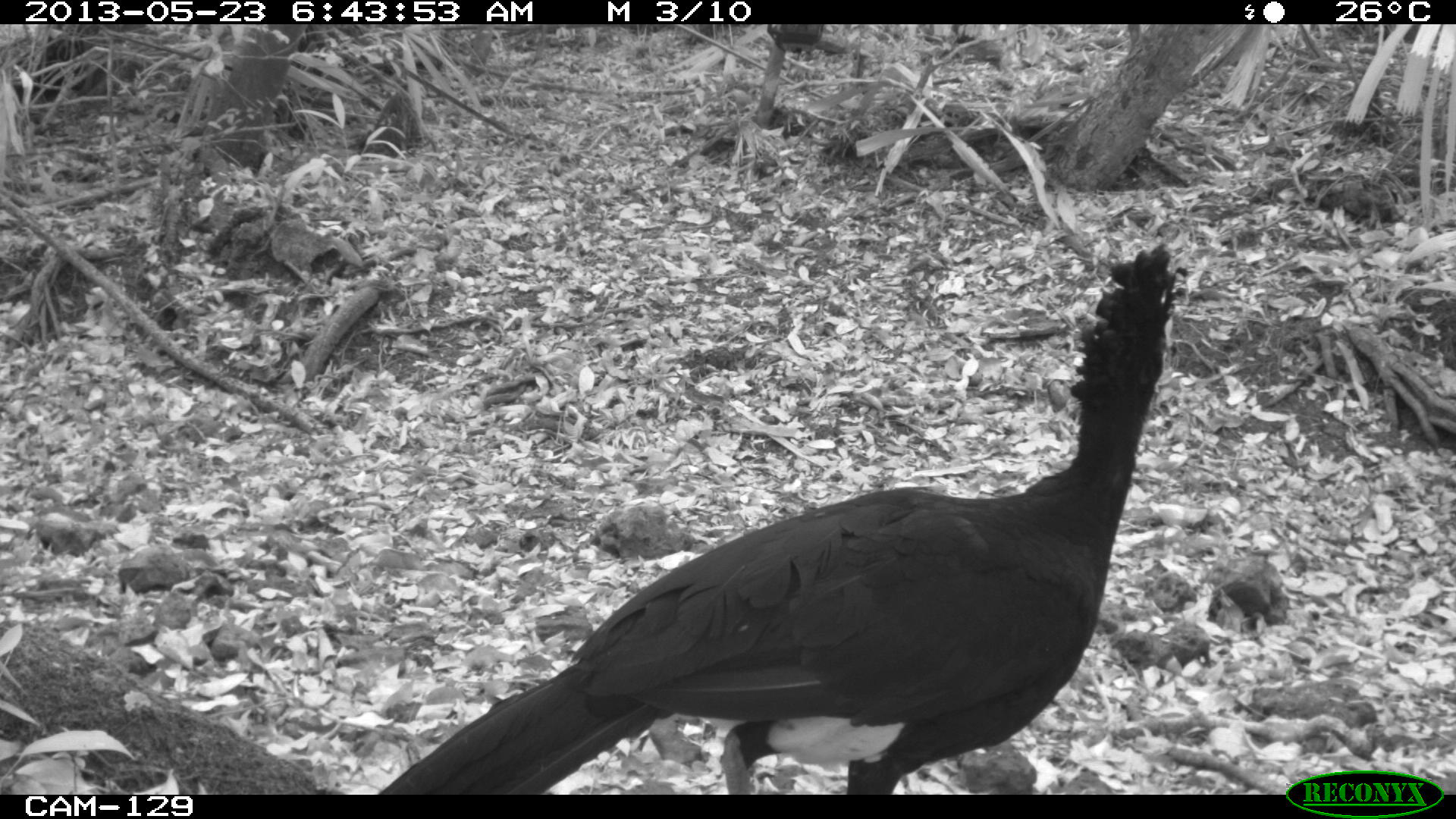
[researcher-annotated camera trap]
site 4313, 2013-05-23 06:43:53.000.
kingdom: Animalia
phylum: Chordata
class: Aves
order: Galliformes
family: Cracidae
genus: Crax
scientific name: Crax rubra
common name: great curassow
Crax rubra (great curassow), count 1, sex male.